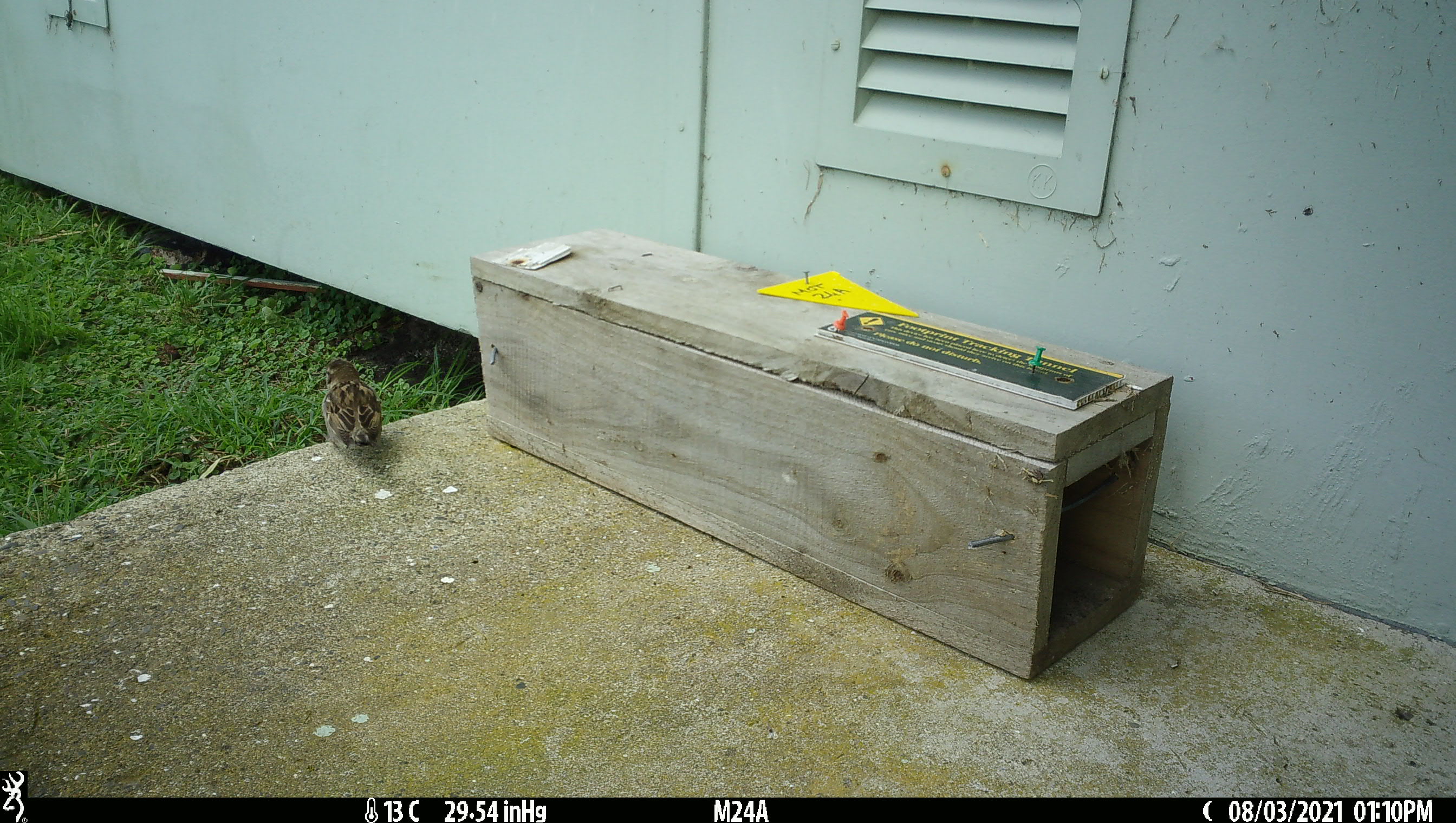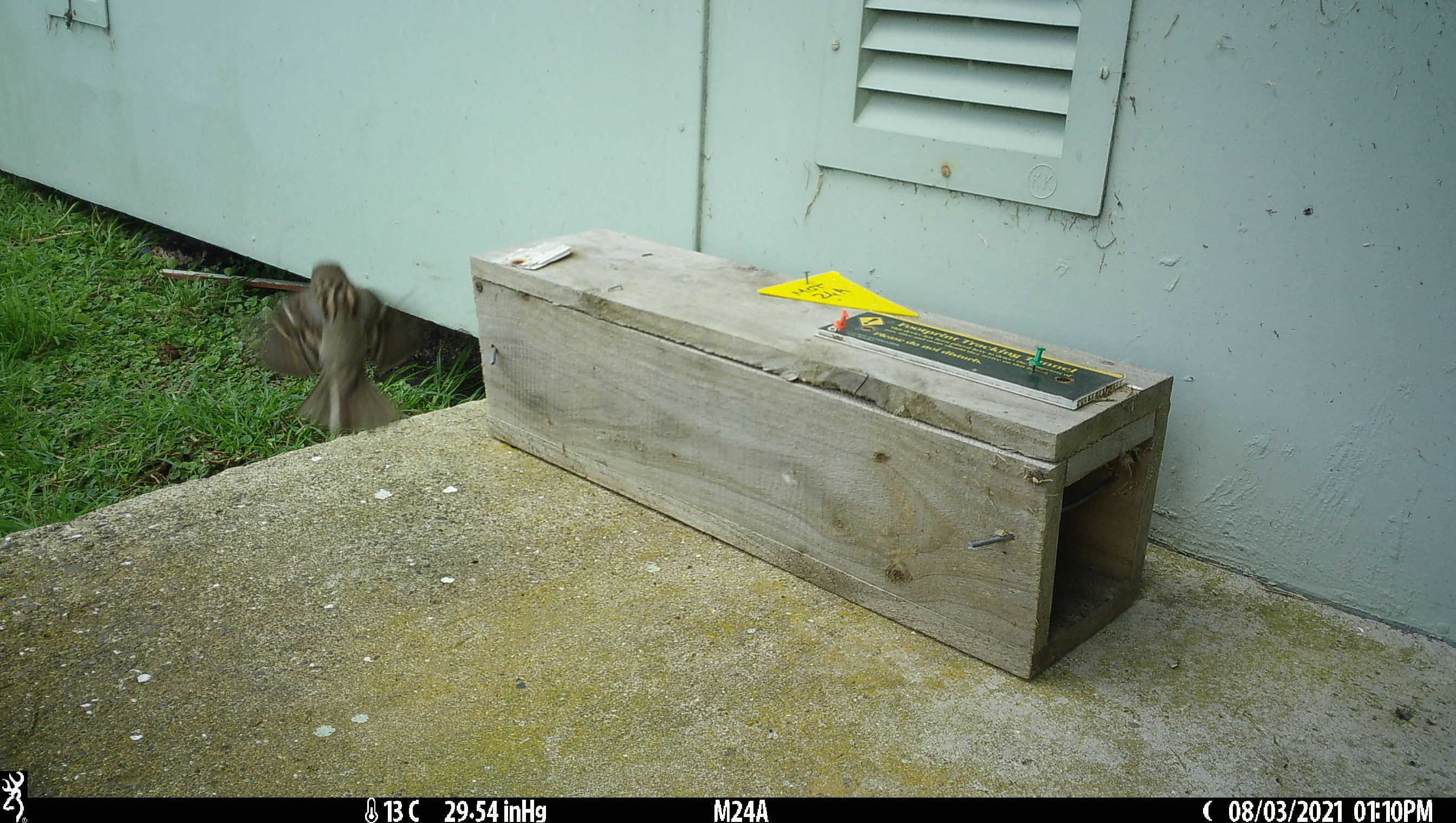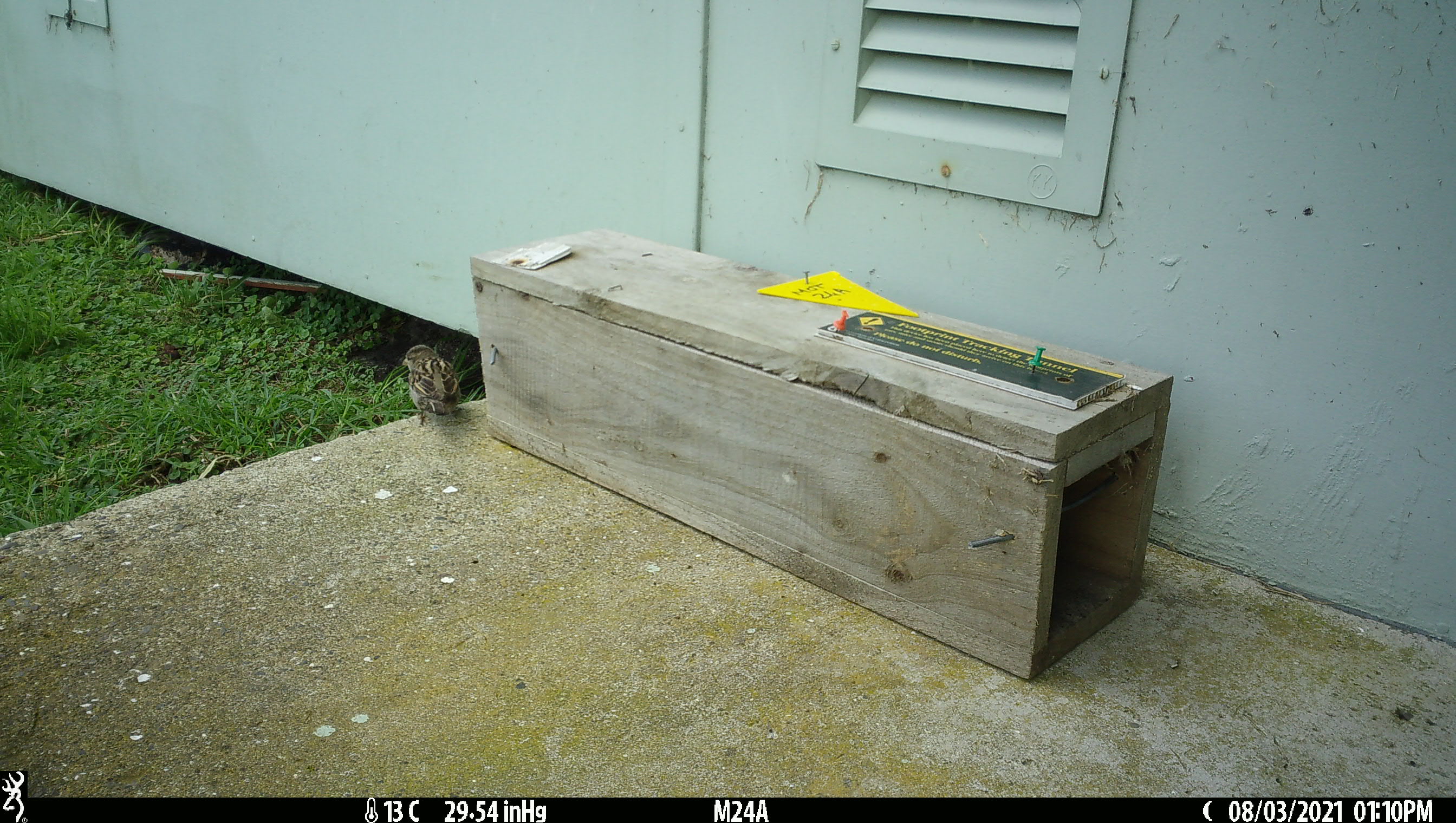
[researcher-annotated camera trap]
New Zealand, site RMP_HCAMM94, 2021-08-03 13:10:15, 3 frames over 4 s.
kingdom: Animalia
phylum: Chordata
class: Aves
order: Passeriformes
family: Passeridae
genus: Passer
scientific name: Passer domesticus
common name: house sparrow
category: sparrow